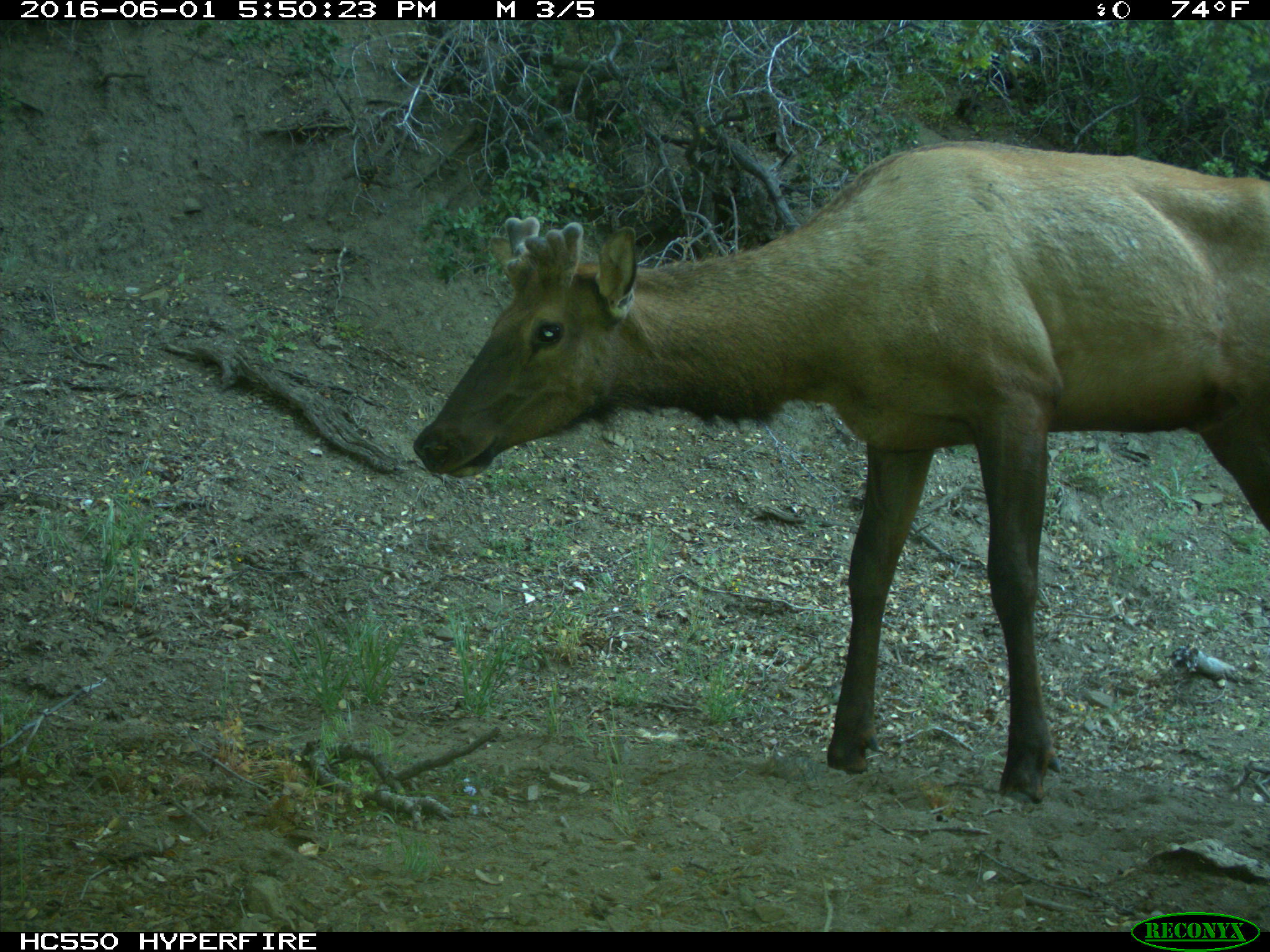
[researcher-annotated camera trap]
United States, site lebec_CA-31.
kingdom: Animalia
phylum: Chordata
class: Mammalia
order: Artiodactyla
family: Cervidae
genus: Cervus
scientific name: Cervus canadensis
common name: elk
Cervus canadensis (elk).